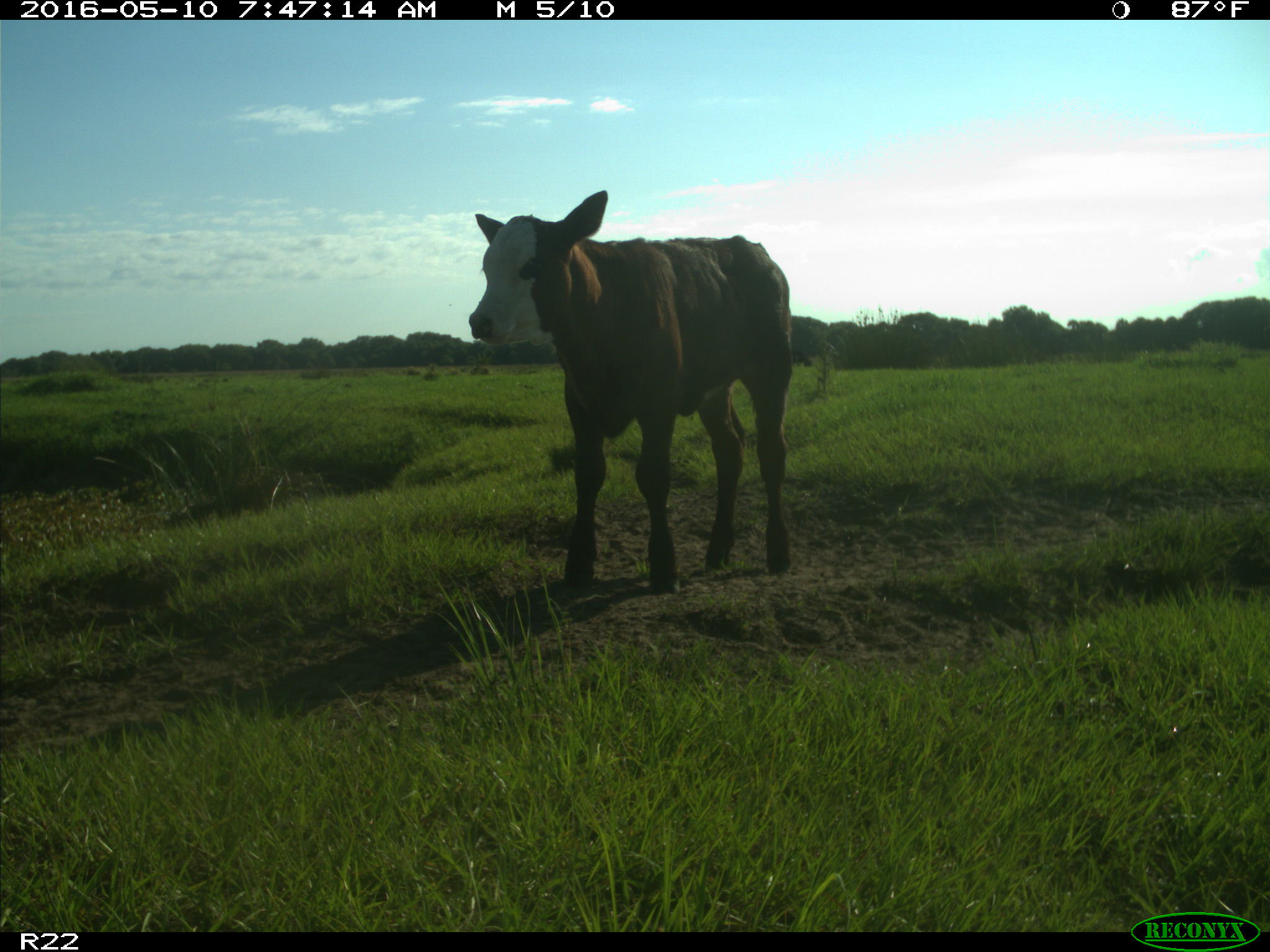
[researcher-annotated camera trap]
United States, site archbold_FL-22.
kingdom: Animalia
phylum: Chordata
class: Mammalia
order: Artiodactyla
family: Bovidae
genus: Bos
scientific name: Bos taurus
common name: domestic cow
Bos taurus (domestic cow).